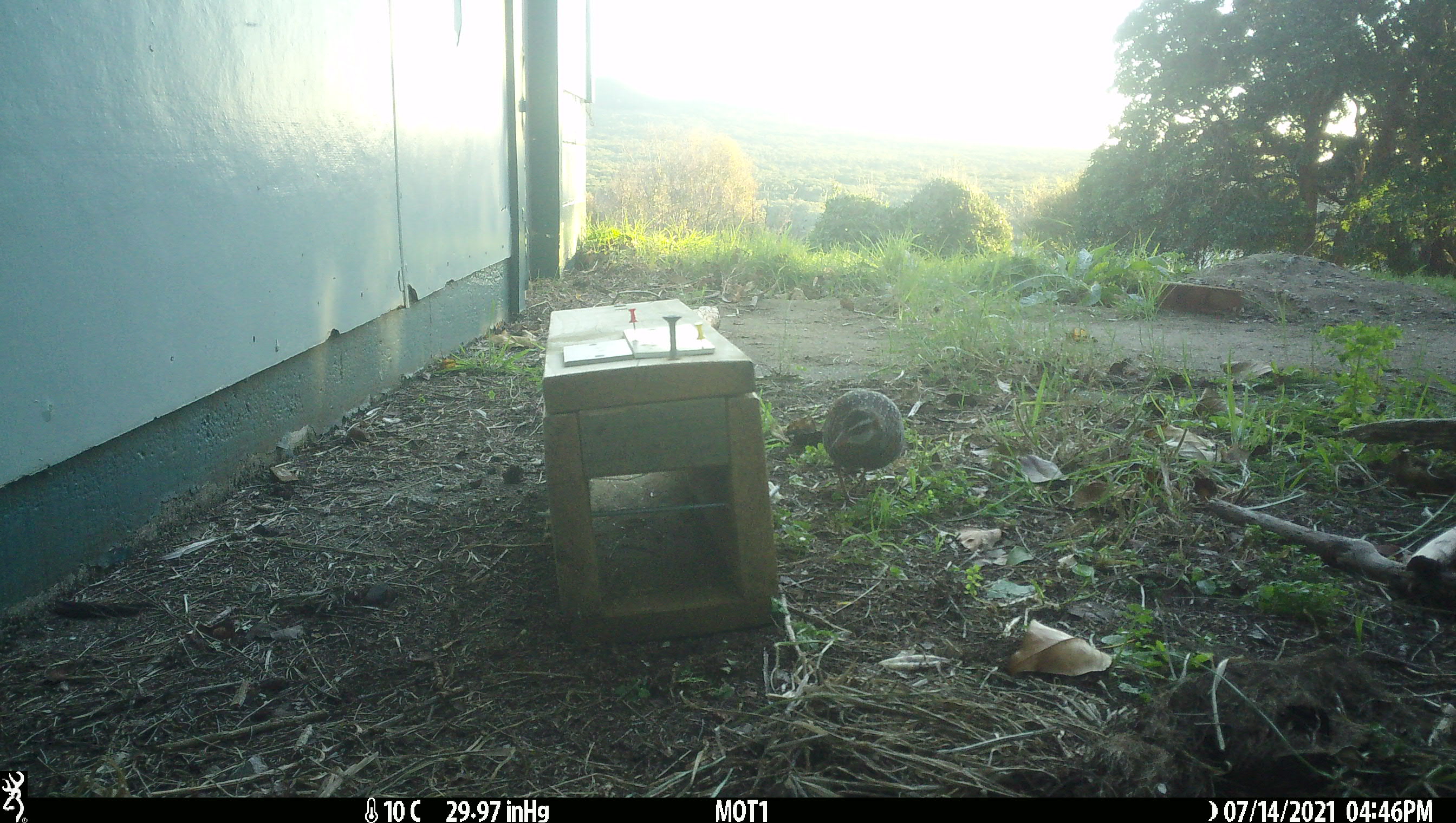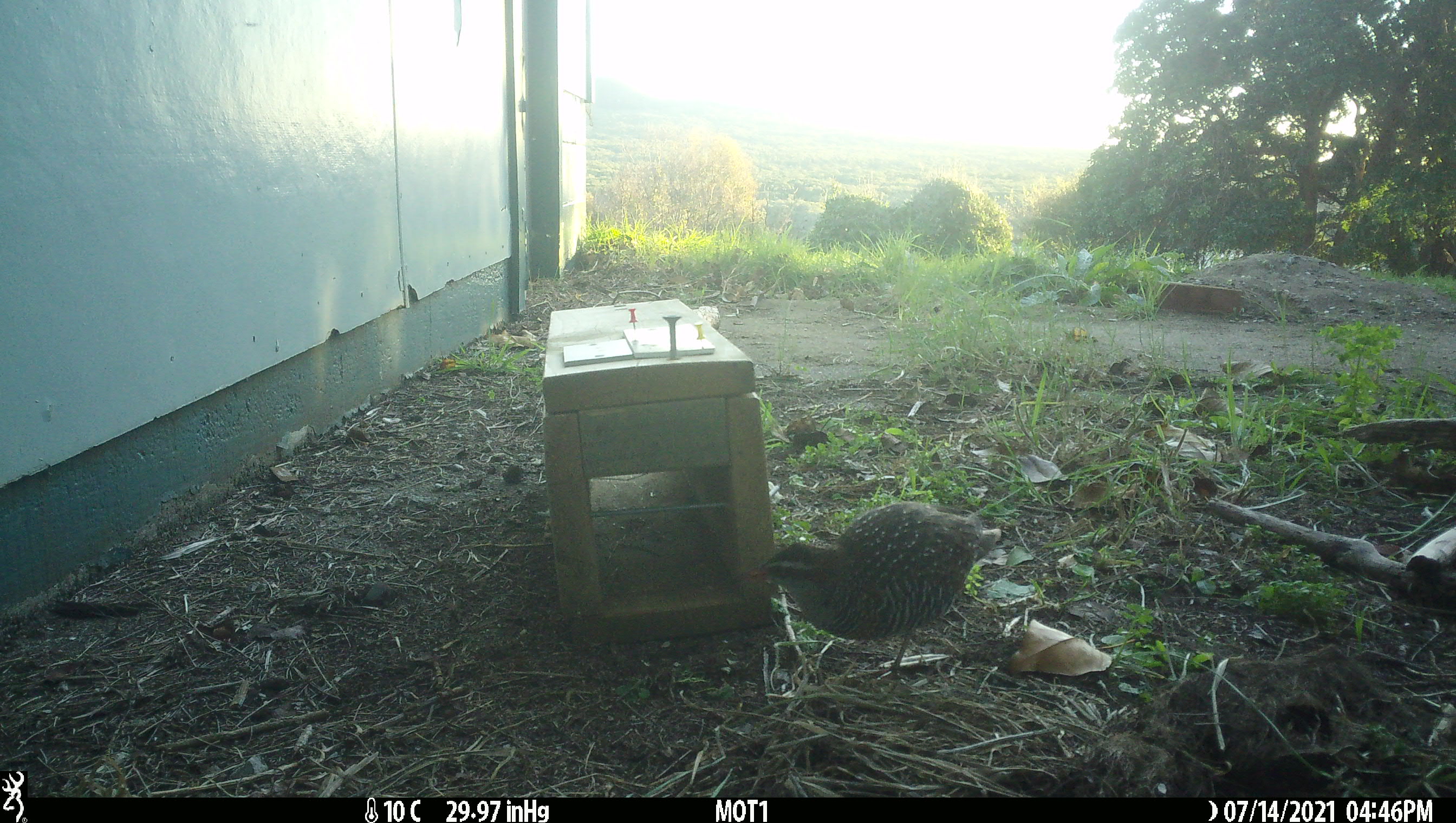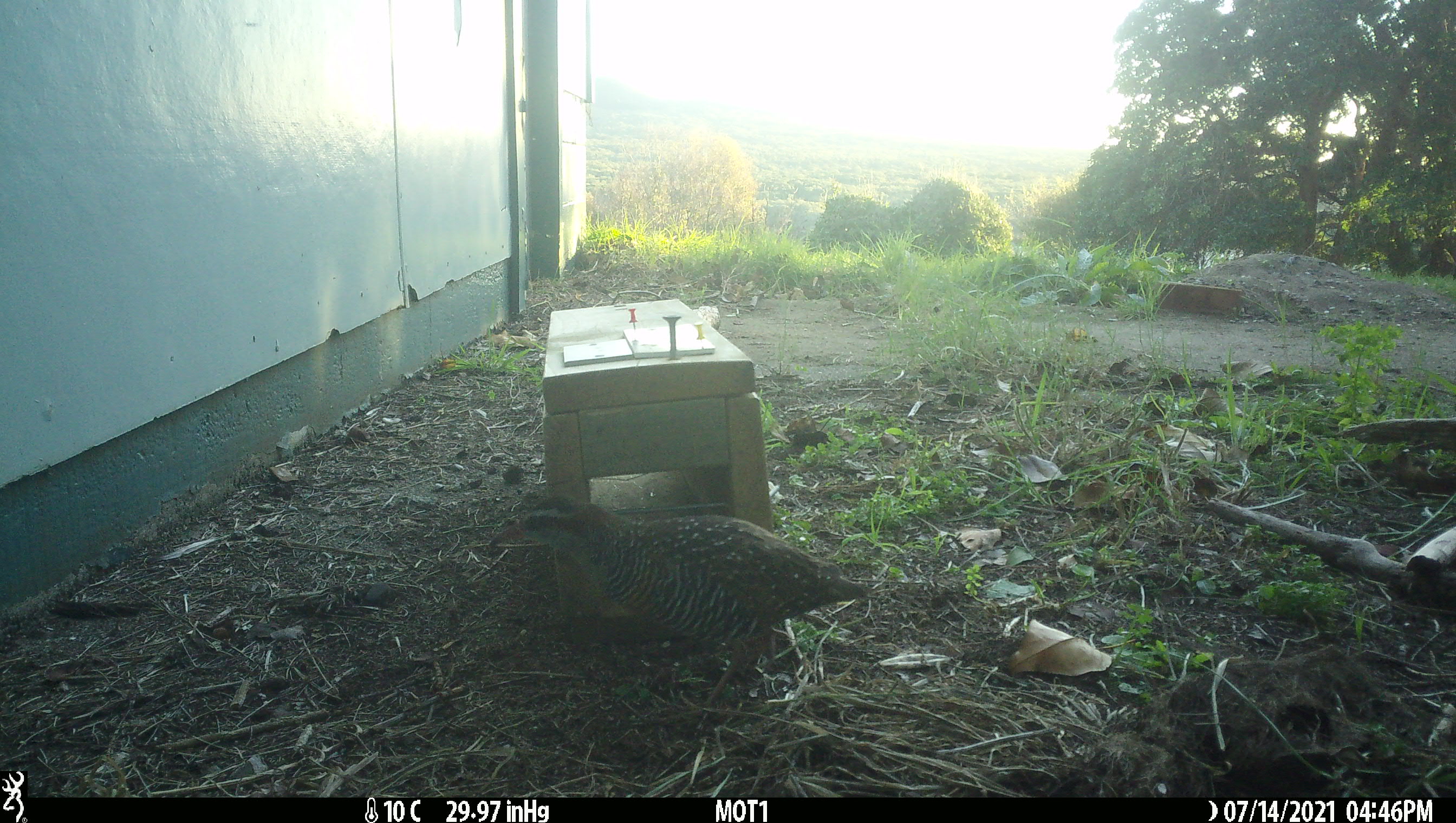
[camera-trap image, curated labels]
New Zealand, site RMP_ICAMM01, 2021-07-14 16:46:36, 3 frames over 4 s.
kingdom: Animalia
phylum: Chordata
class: Aves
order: Gruiformes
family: Rallidae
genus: Gallirallus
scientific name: Gallirallus philippensis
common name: buff-banded rail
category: banded rail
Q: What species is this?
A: Banded rail (buff-banded rail) (Gallirallus philippensis).